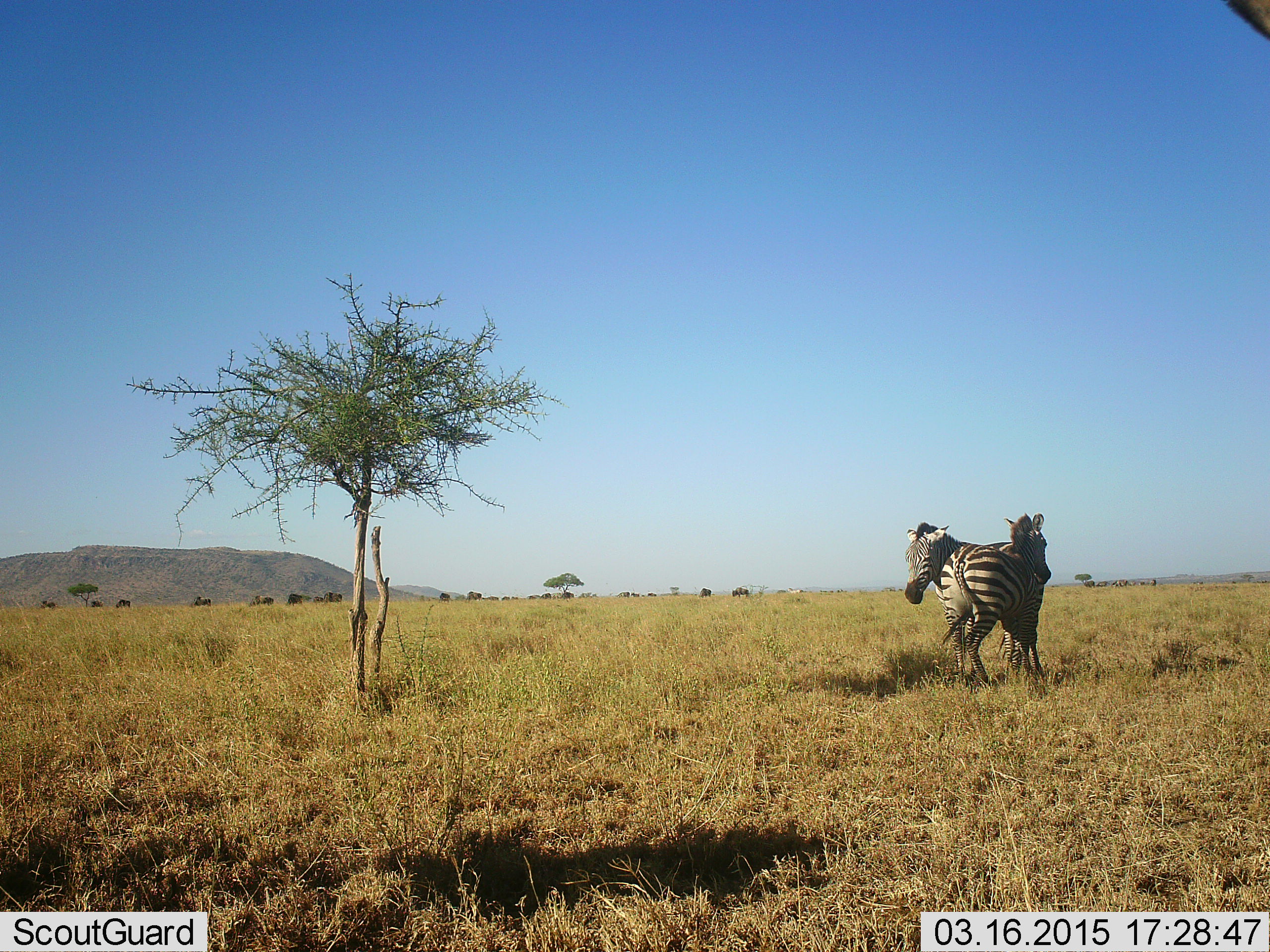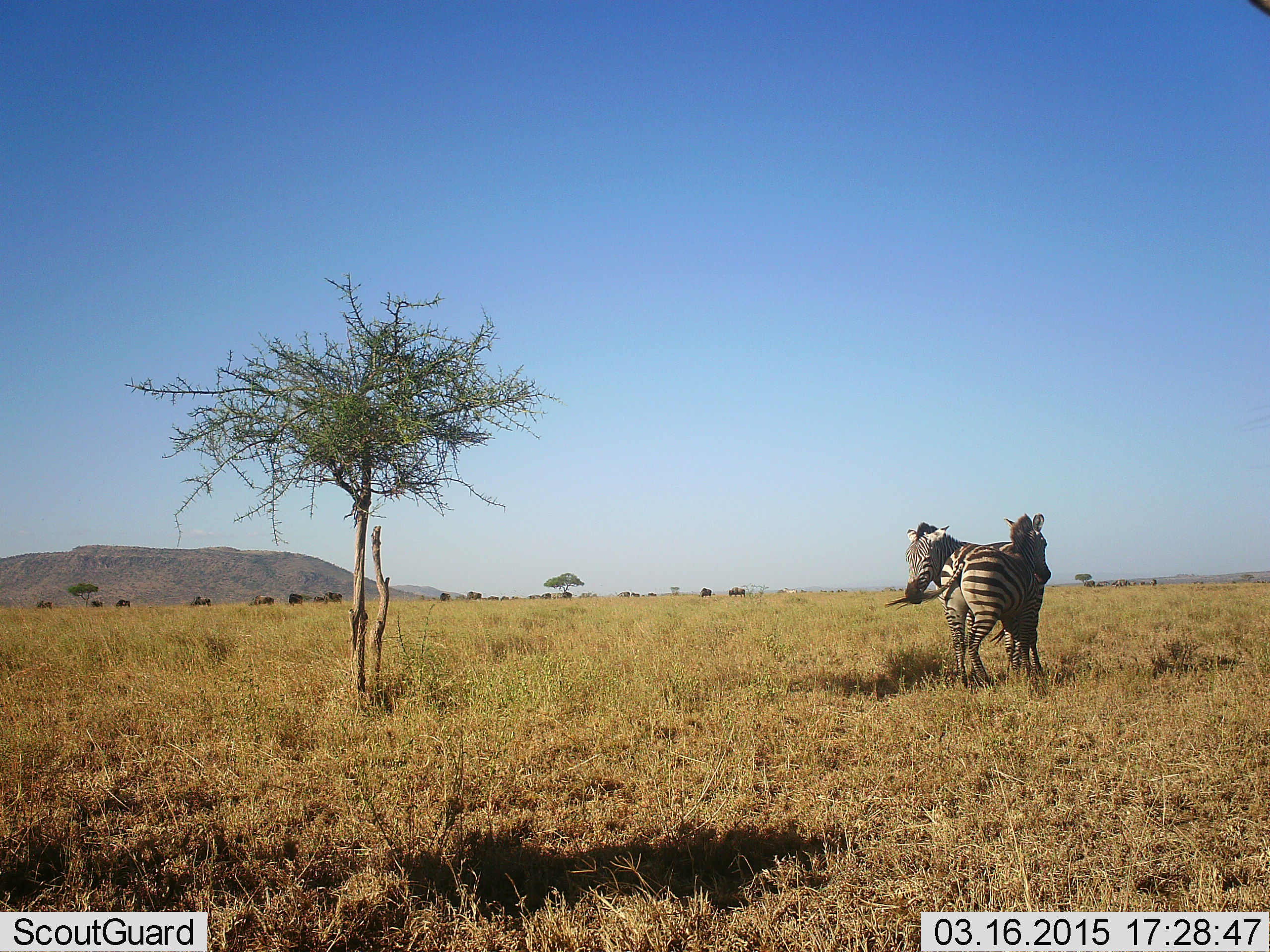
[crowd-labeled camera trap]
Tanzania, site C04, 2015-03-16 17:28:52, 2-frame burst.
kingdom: Animalia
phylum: Chordata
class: Mammalia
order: Perissodactyla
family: Equidae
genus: Equus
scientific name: Equus quagga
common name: plains zebra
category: zebra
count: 2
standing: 92%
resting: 0%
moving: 0%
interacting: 23%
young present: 8%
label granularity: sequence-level